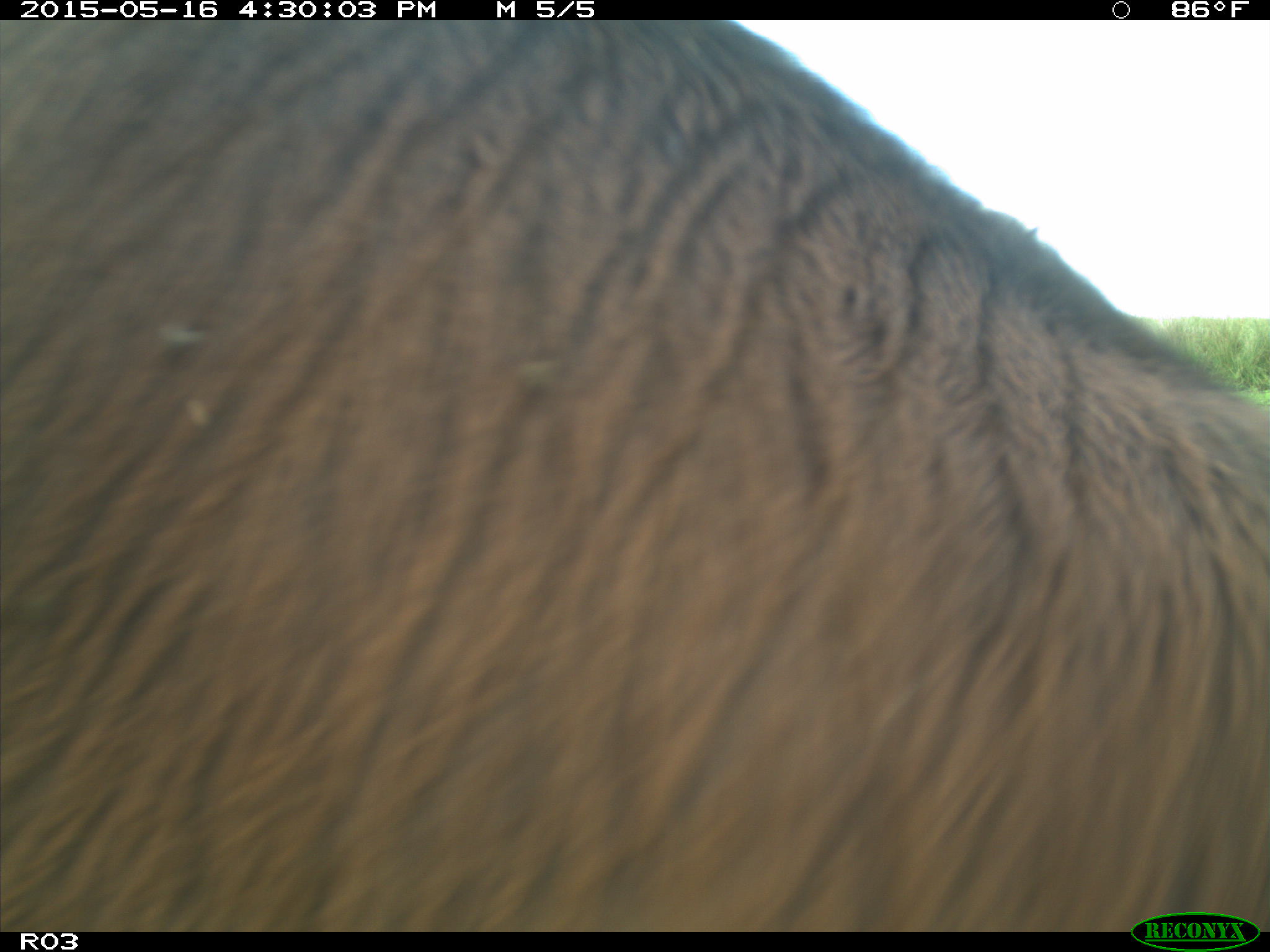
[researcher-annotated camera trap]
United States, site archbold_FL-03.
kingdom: Animalia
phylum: Chordata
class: Mammalia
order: Artiodactyla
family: Bovidae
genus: Bos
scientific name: Bos taurus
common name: domestic cow